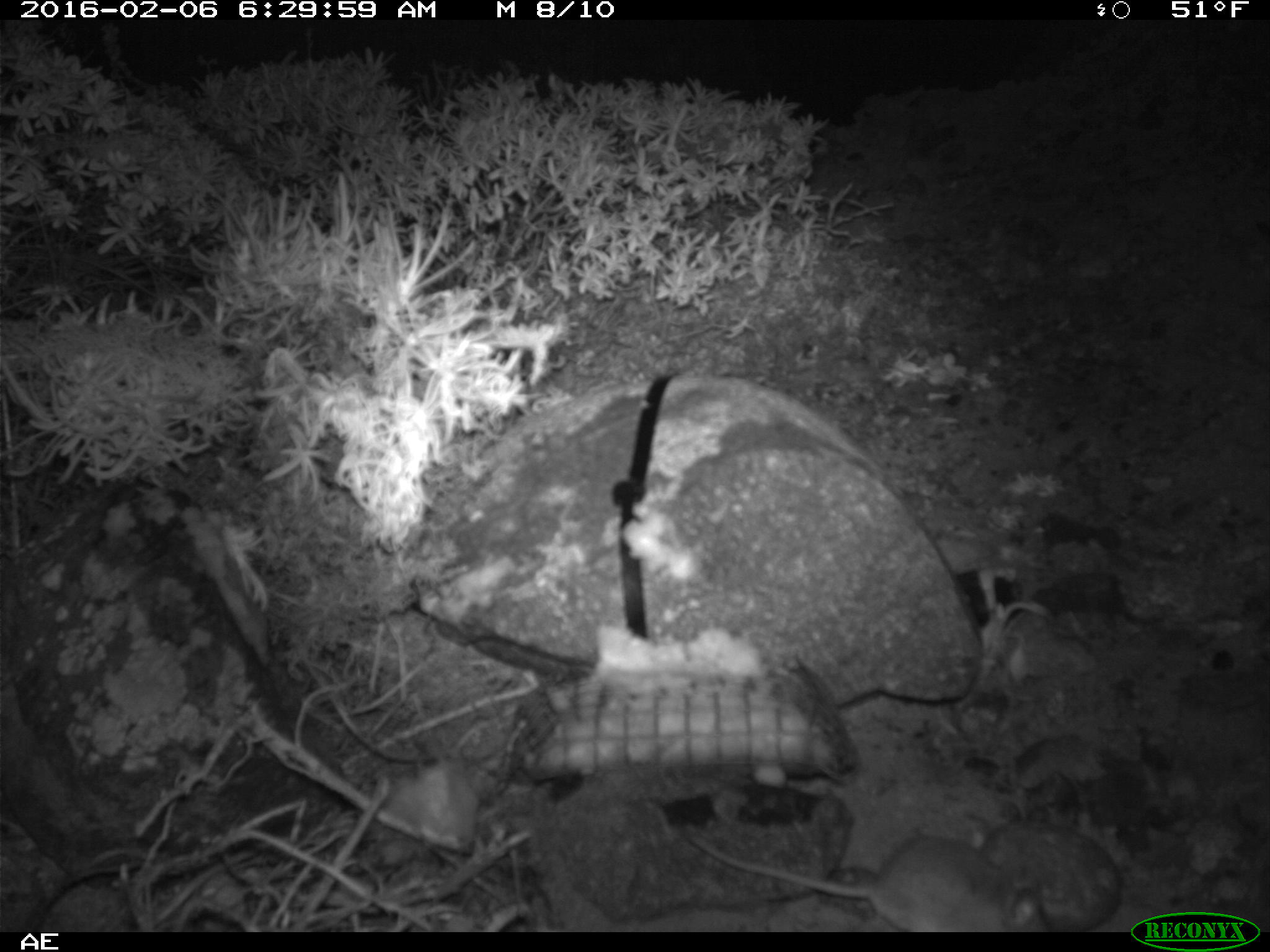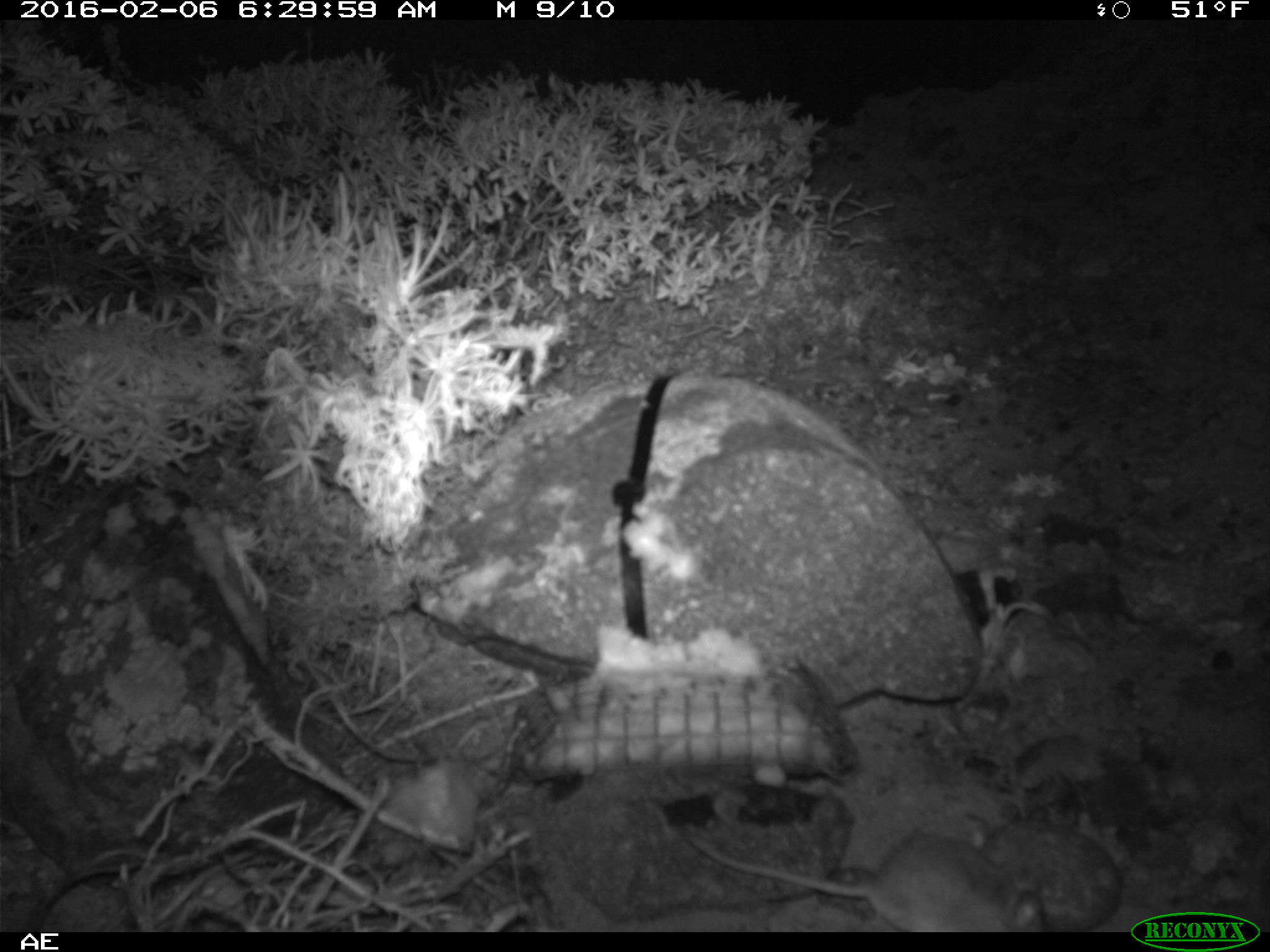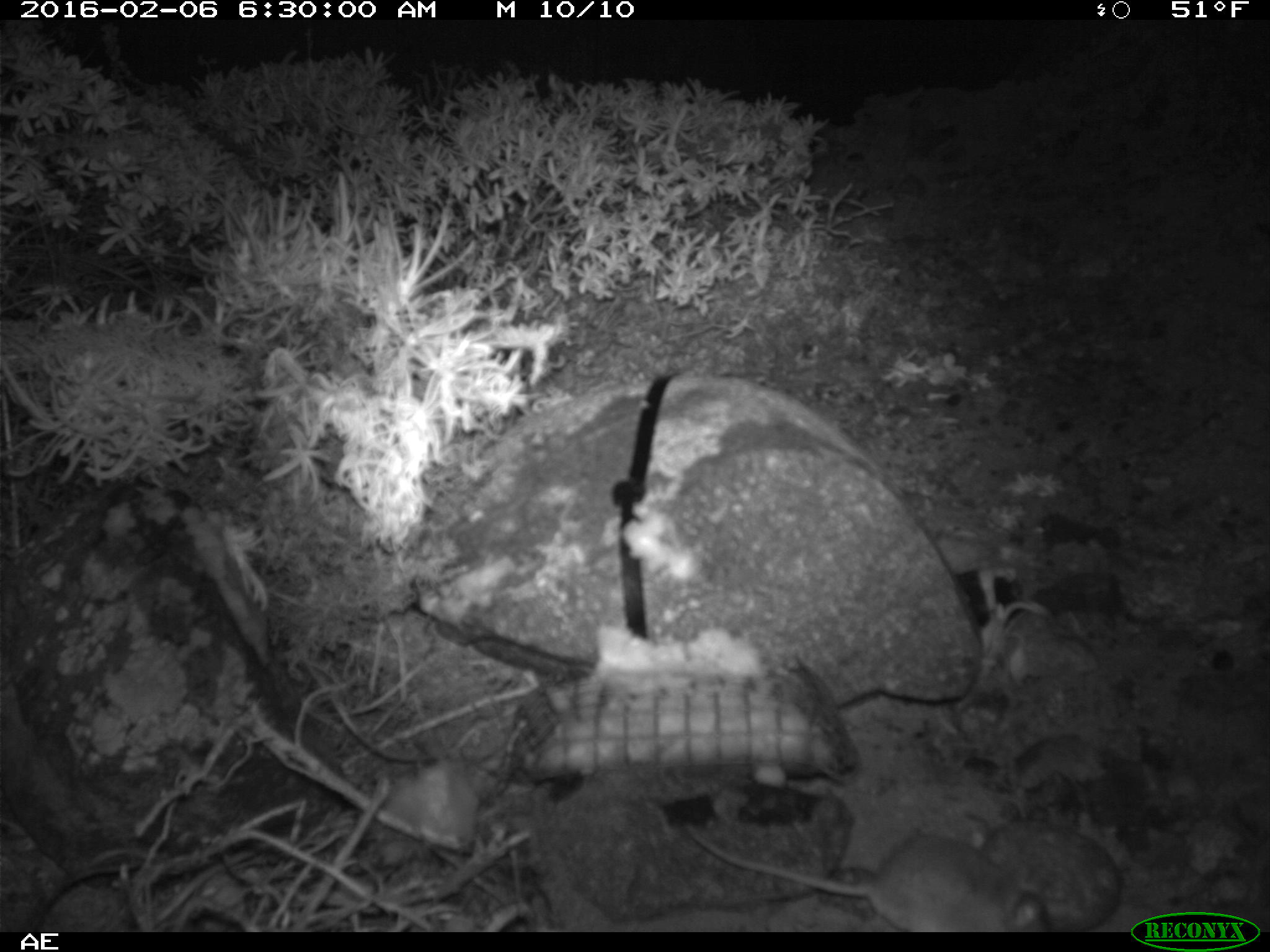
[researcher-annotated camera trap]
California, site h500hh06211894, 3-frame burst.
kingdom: Animalia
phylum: Chordata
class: Mammalia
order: Rodentia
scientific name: Rodentia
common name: rodent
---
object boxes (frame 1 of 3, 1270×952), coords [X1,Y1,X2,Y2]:
rodent: [683,826,1051,932]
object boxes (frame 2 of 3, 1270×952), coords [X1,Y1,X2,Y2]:
rodent: [691,819,1043,930]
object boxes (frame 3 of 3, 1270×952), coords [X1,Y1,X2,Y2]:
rodent: [685,819,1047,932]